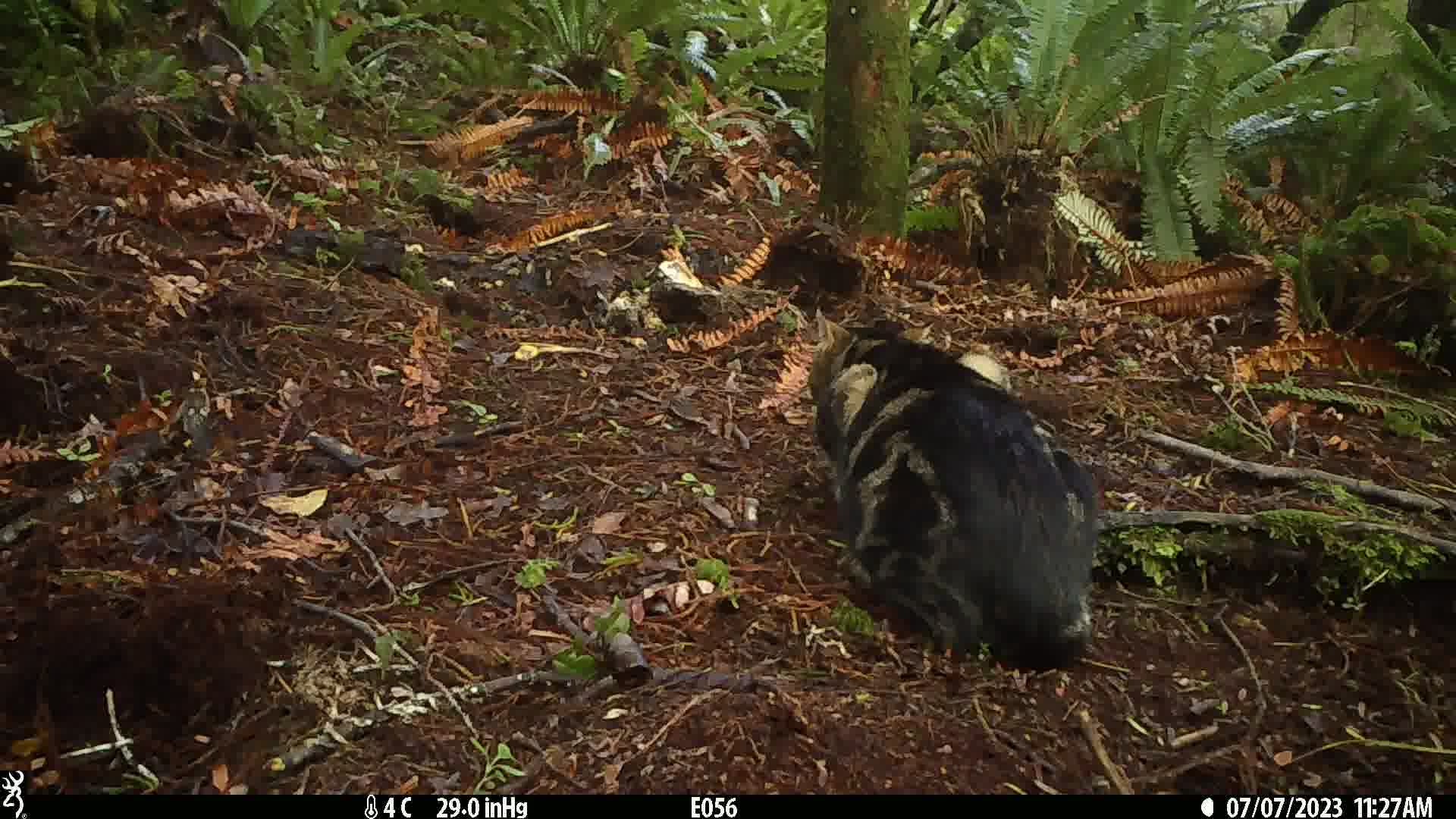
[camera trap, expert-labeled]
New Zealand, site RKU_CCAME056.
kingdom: Animalia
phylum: Chordata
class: Mammalia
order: Carnivora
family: Felidae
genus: Felis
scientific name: Felis catus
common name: domestic cat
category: cat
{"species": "cat (domestic cat) (Felis catus)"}